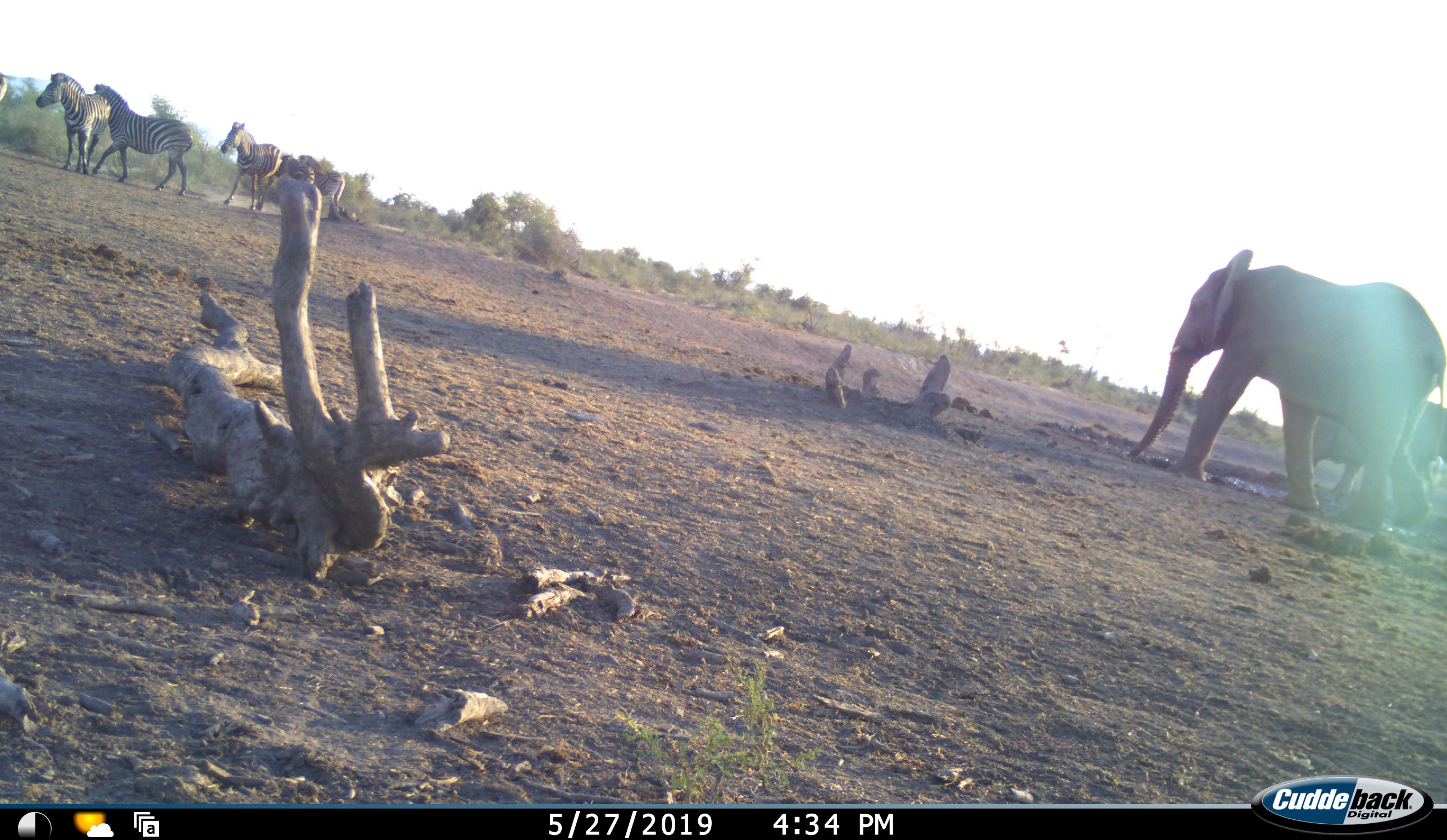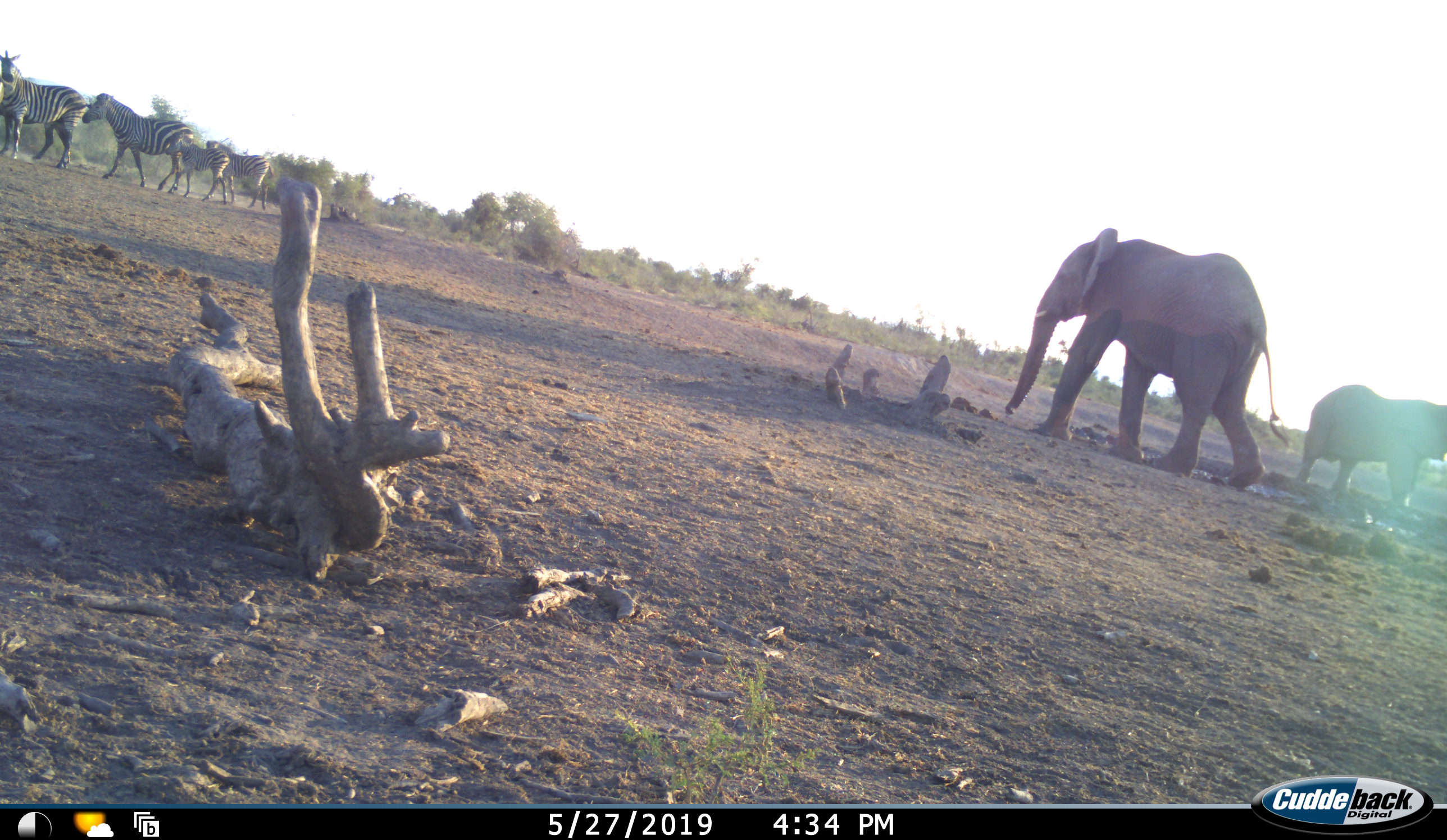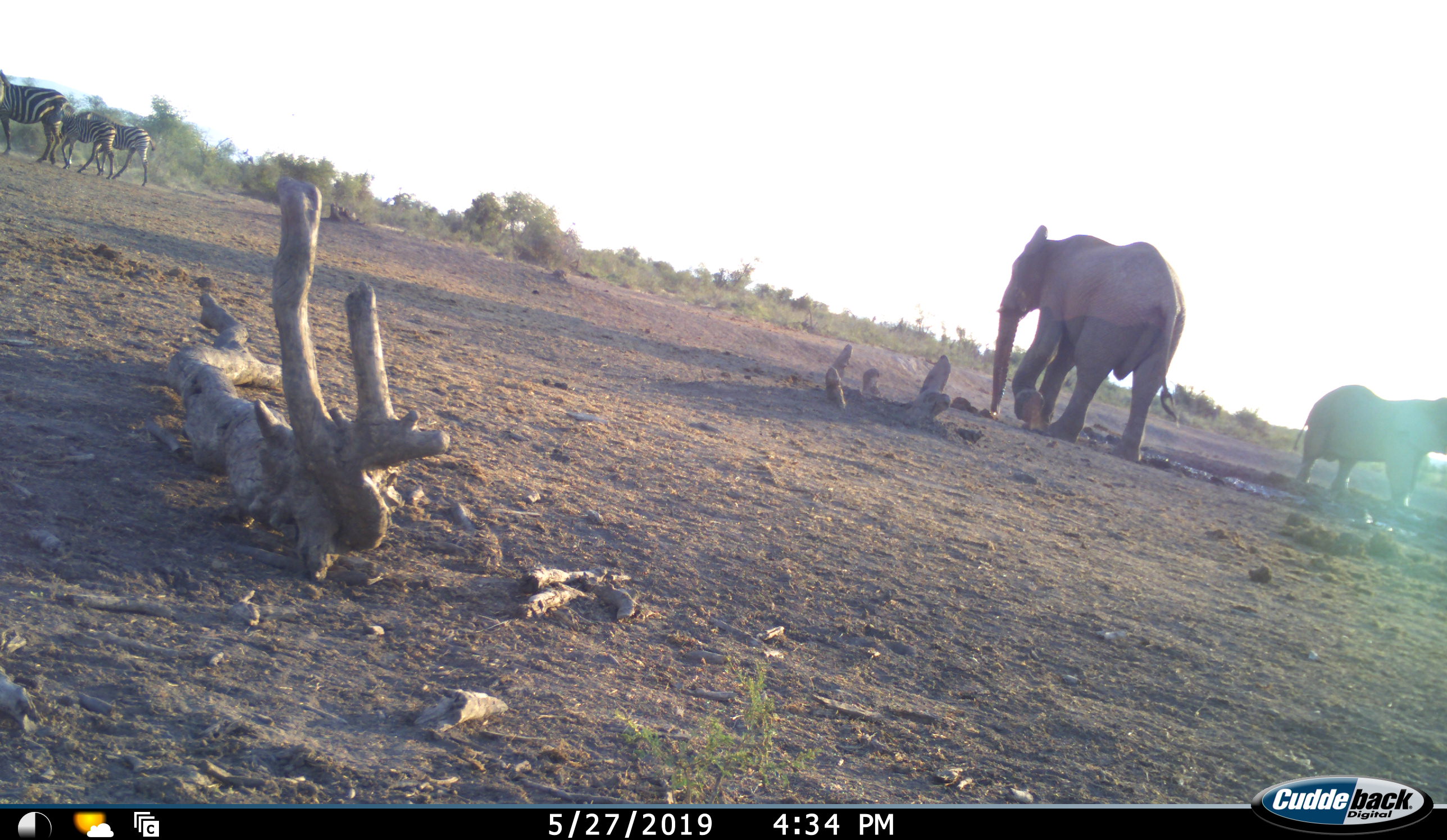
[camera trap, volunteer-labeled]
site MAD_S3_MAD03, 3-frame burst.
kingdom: Animalia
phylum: Chordata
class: Mammalia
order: Proboscidea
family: Elephantidae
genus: Loxodonta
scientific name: Loxodonta africana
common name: african bush elephant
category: elephant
Elephant (african bush elephant) (Loxodonta africana), count 2. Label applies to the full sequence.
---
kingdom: Animalia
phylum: Chordata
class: Mammalia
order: Perissodactyla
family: Equidae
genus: Equus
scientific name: Equus quagga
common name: plains zebra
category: zebraplains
Zebraplains (plains zebra) (Equus quagga), count 5. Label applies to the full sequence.